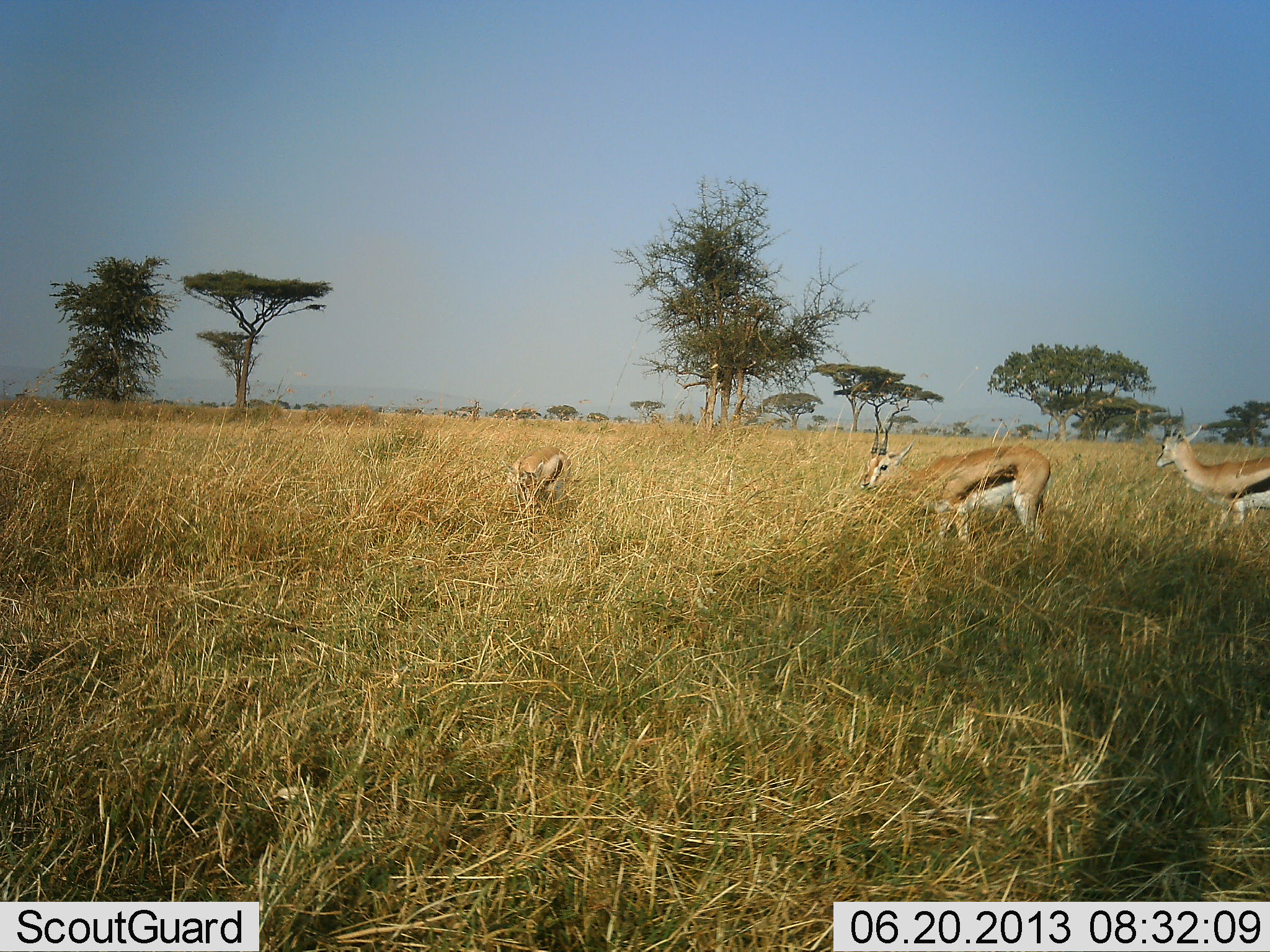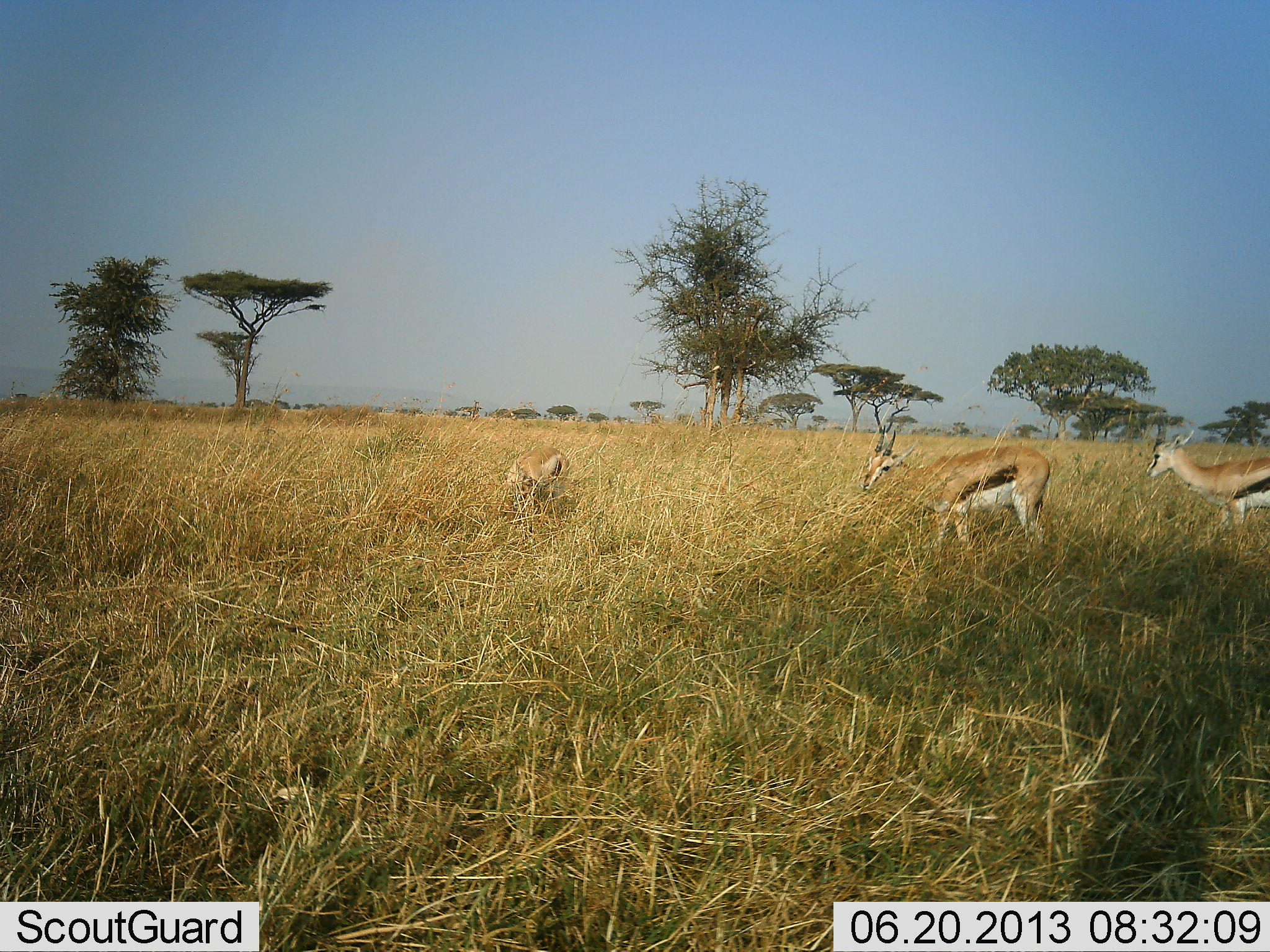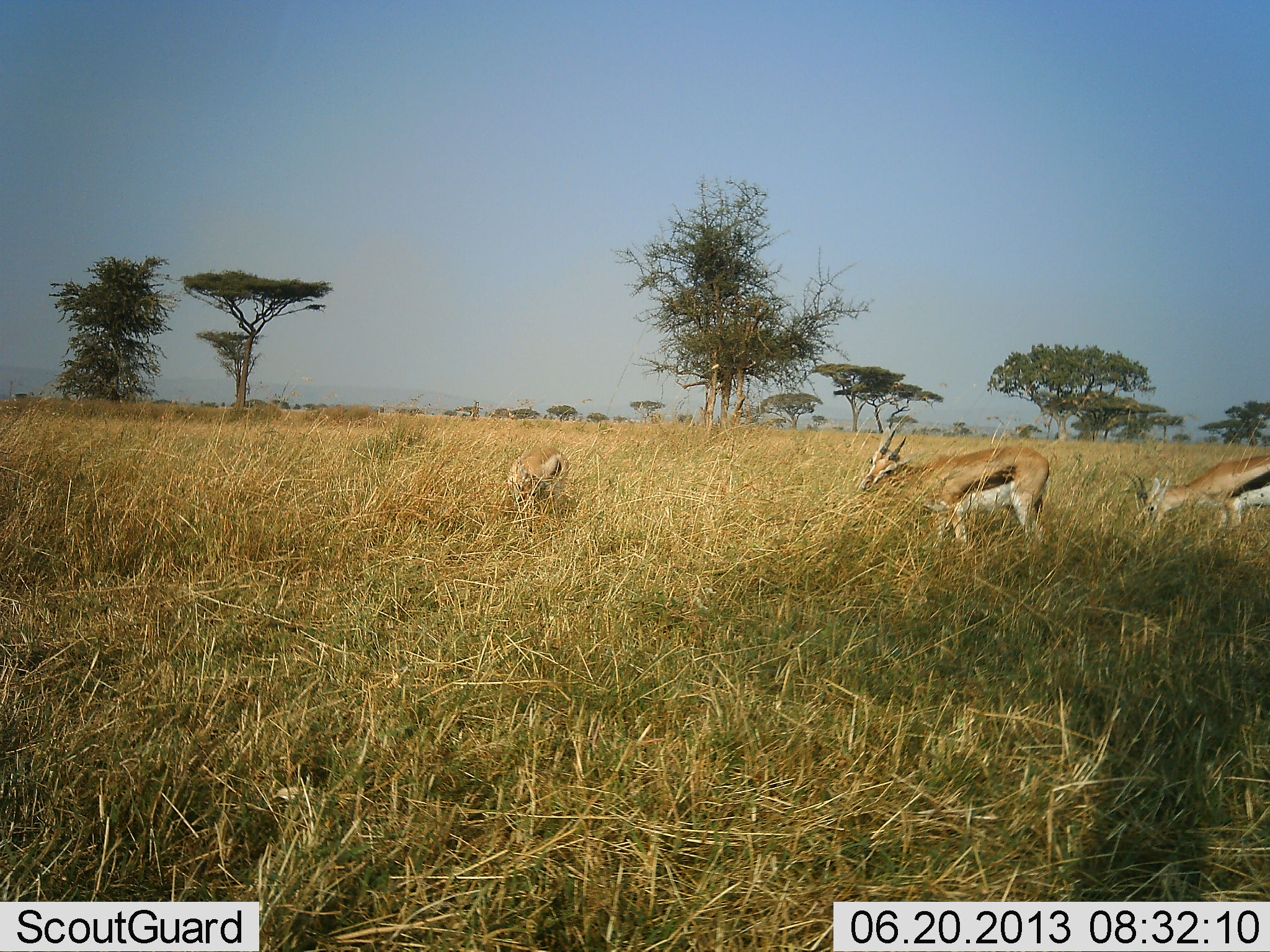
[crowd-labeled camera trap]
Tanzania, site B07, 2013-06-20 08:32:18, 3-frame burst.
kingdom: Animalia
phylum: Chordata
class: Mammalia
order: Artiodactyla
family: Bovidae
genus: Eudorcas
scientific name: Eudorcas thomsonii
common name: thomson's gazelle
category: gazellethomsons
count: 3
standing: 50%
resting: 0%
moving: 0%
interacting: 0%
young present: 0%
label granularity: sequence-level